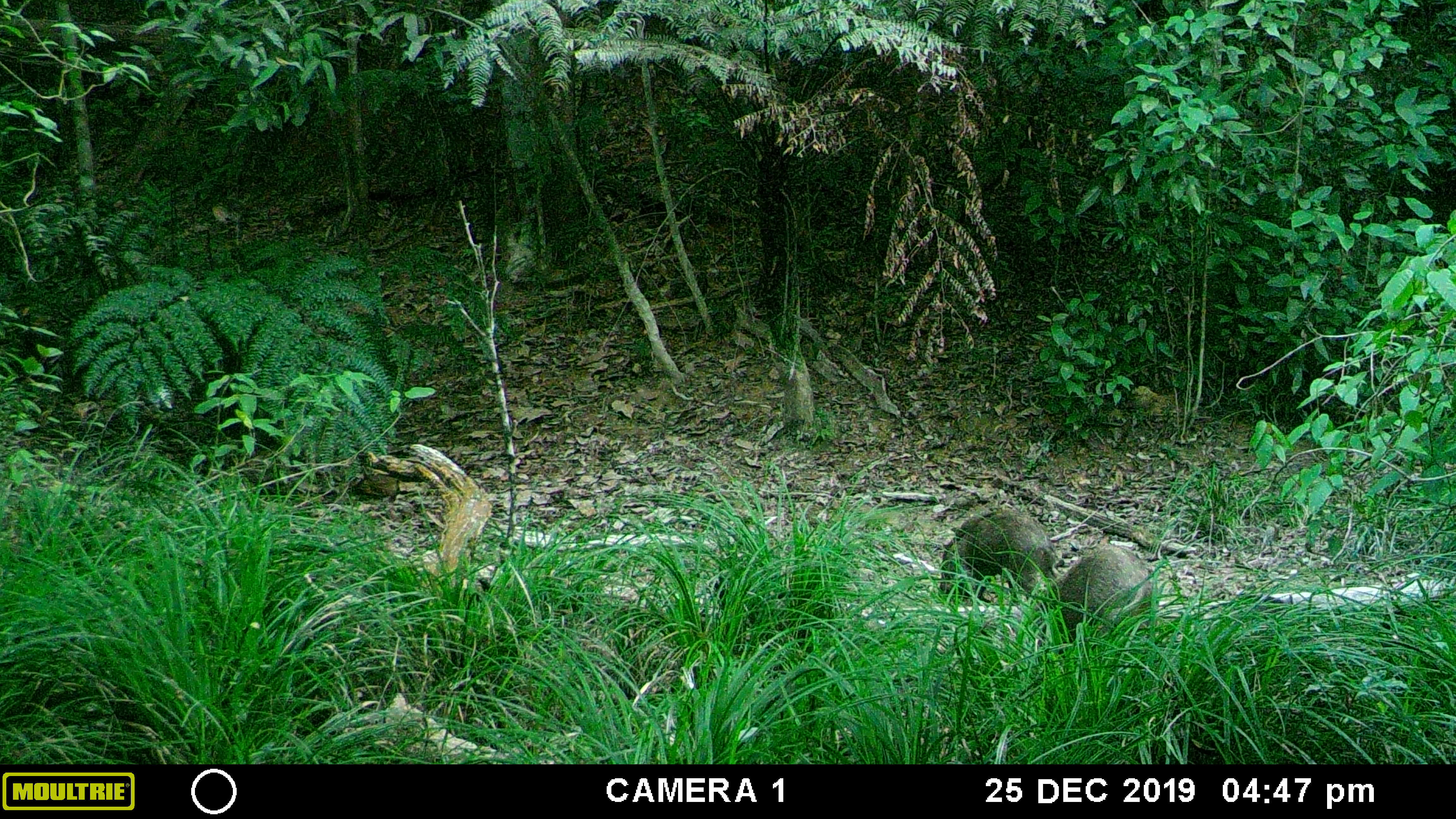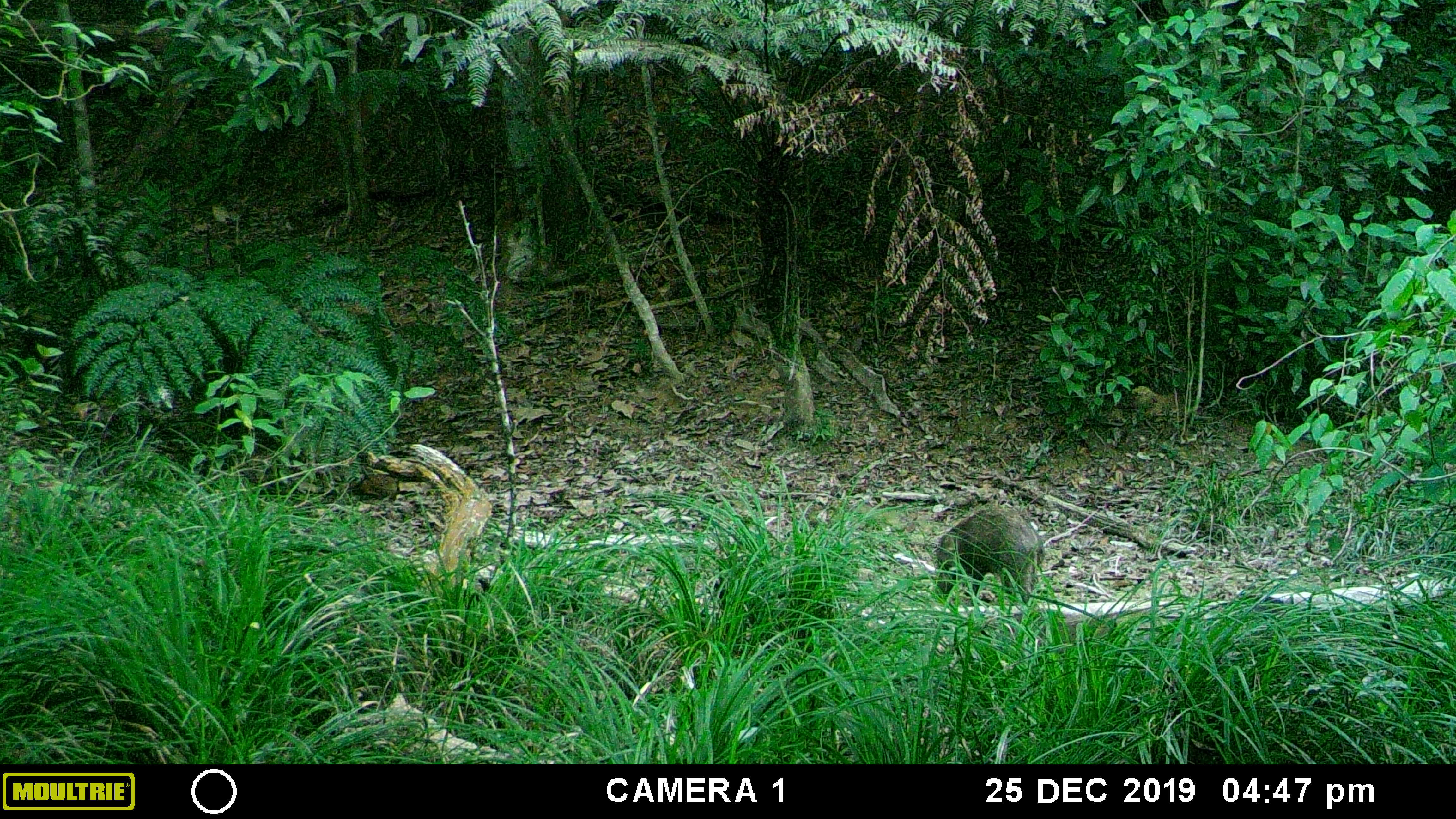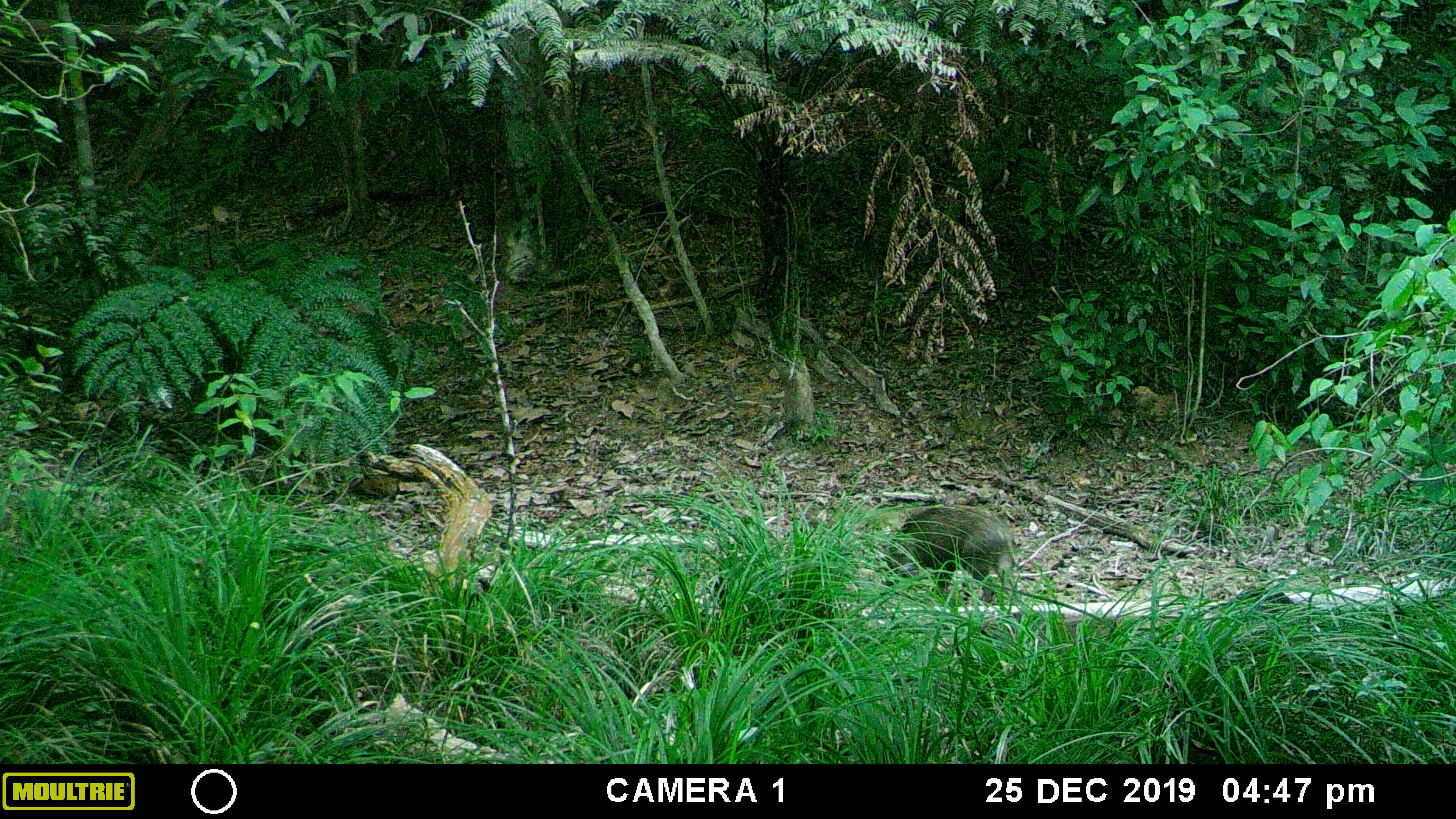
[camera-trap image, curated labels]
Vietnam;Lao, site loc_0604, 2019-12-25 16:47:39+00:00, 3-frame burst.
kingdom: Animalia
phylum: Chordata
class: Mammalia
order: Artiodactyla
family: Suidae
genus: Sus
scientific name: Sus scrofa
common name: eurasian wild pig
Eurasian wild pig (Sus scrofa). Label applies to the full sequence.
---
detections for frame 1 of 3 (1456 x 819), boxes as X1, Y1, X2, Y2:
eurasian wild pig: 1023, 542, 1161, 648; 937, 509, 1059, 602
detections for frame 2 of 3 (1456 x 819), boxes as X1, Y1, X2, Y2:
eurasian wild pig: 931, 504, 1046, 607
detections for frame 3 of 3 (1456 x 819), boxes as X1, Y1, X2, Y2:
eurasian wild pig: 878, 501, 1018, 606